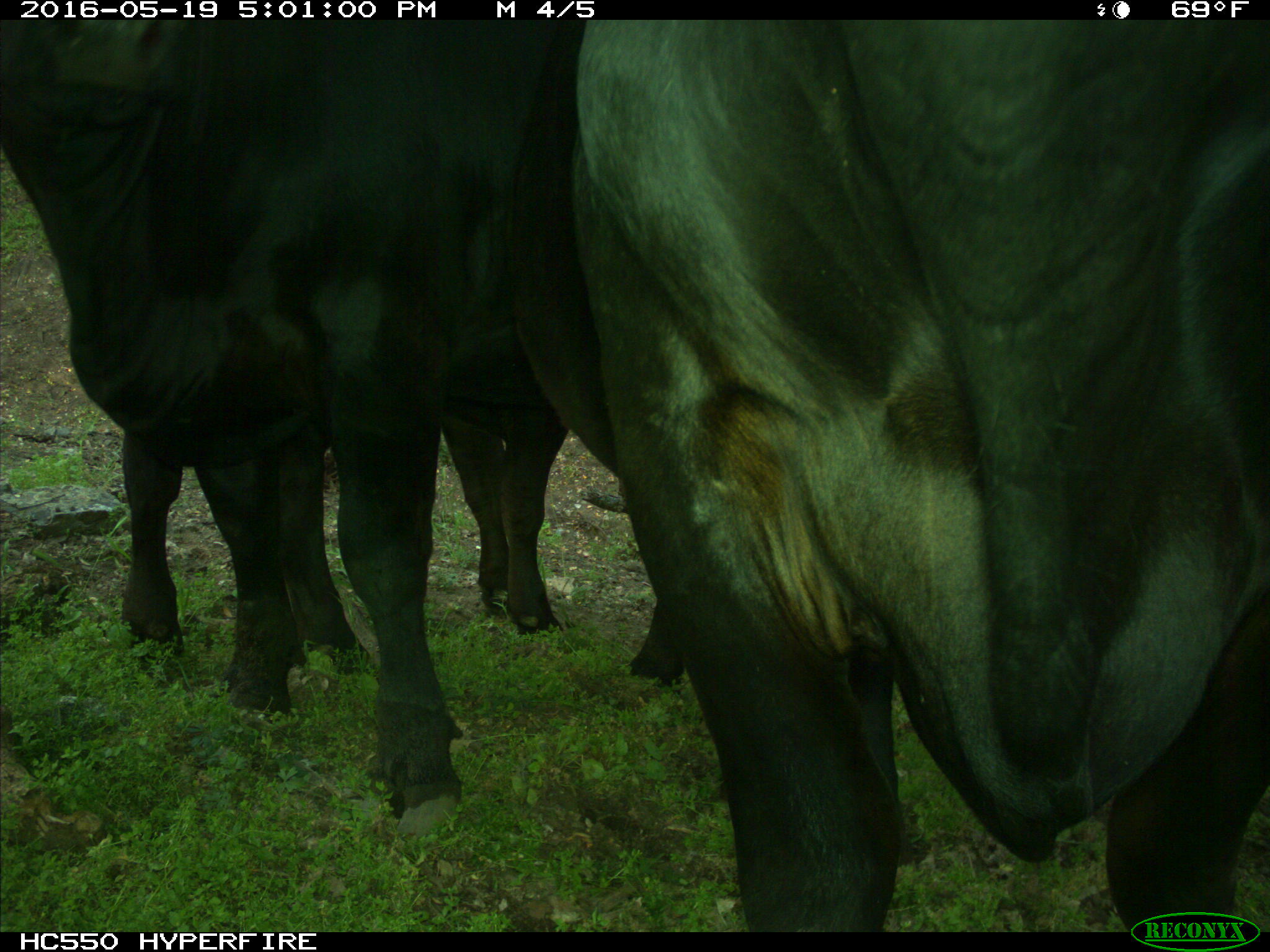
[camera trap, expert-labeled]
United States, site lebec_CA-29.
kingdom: Animalia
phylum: Chordata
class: Mammalia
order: Artiodactyla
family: Bovidae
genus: Bos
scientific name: Bos taurus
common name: domestic cow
Bos taurus (domestic cow).